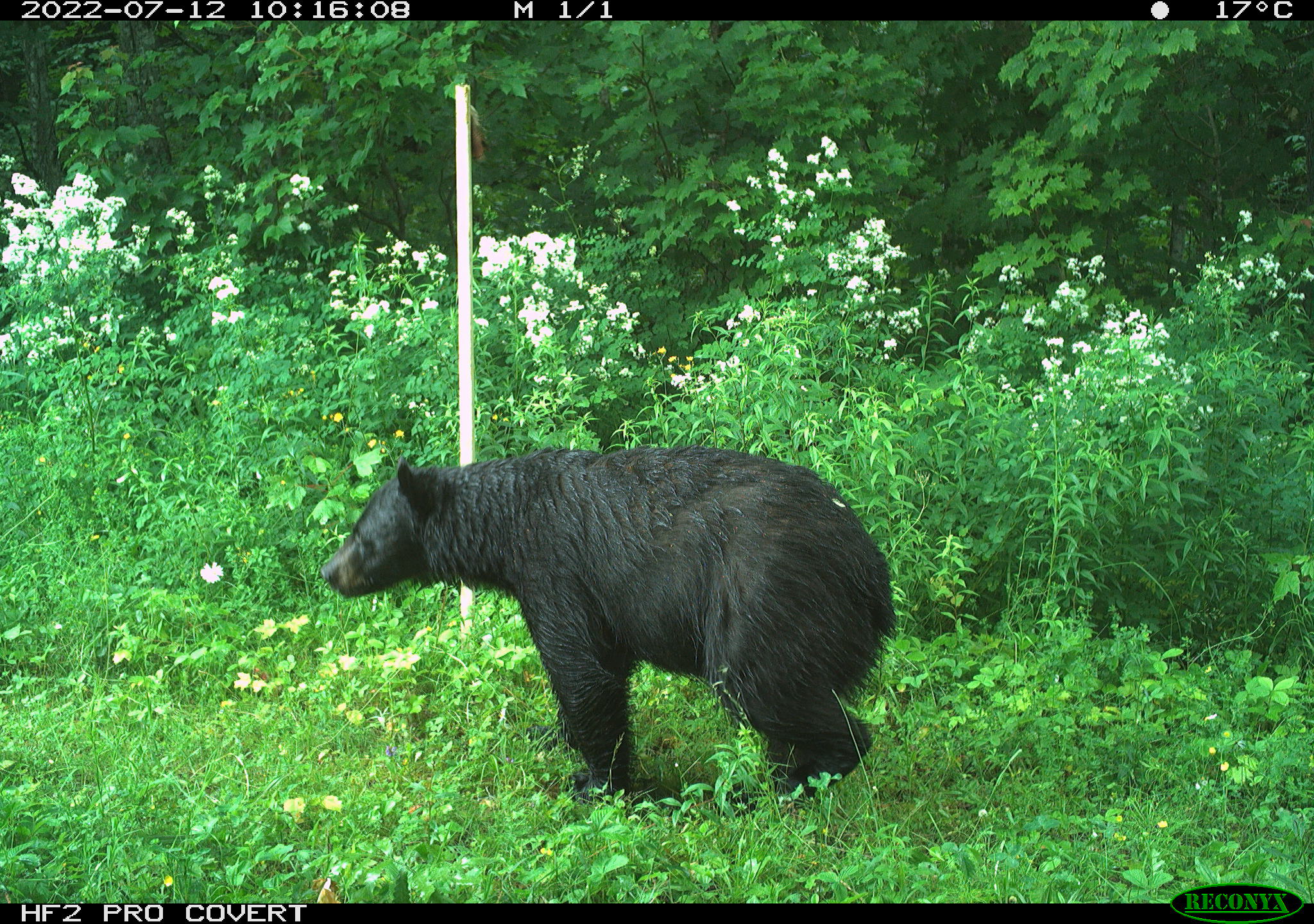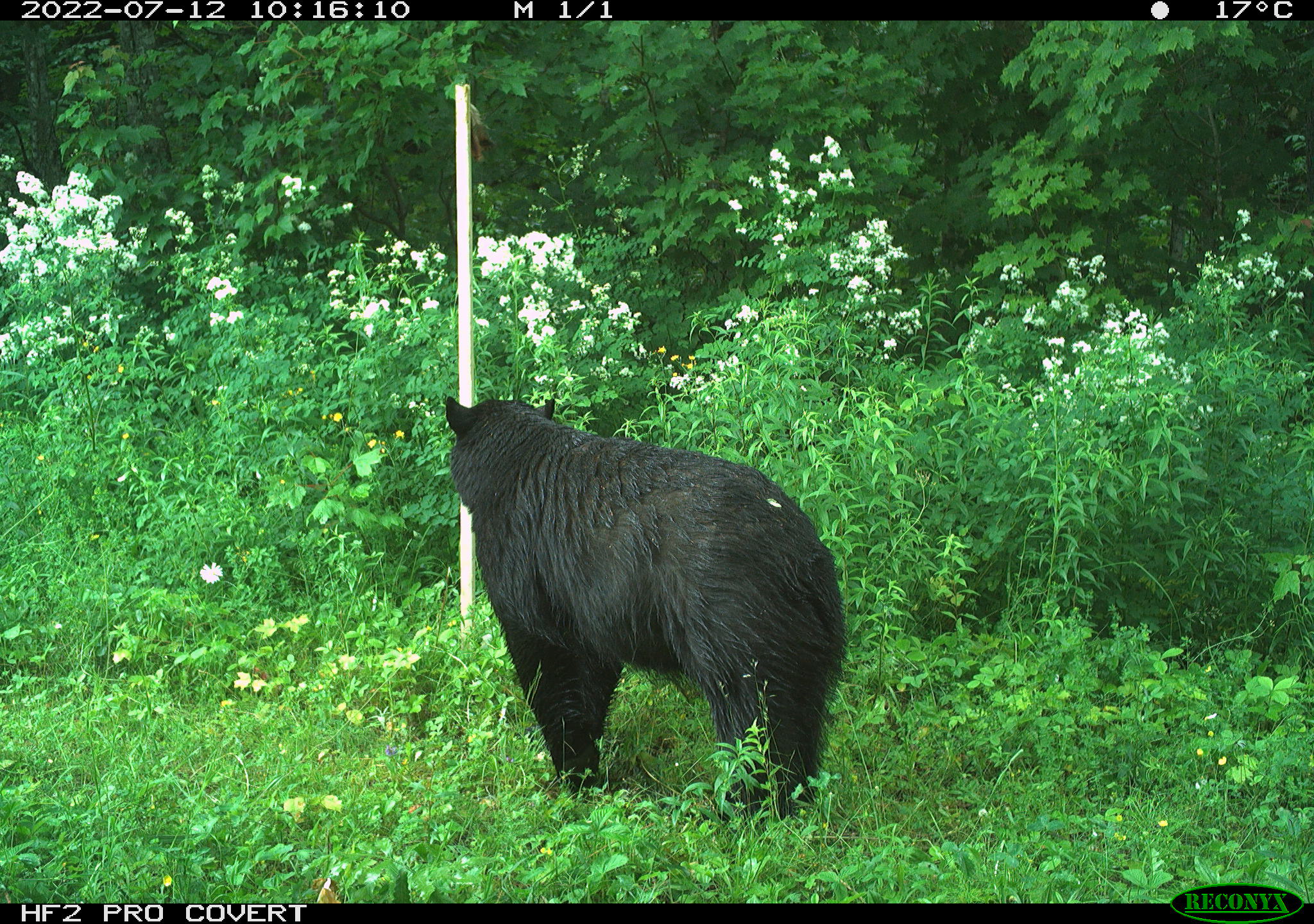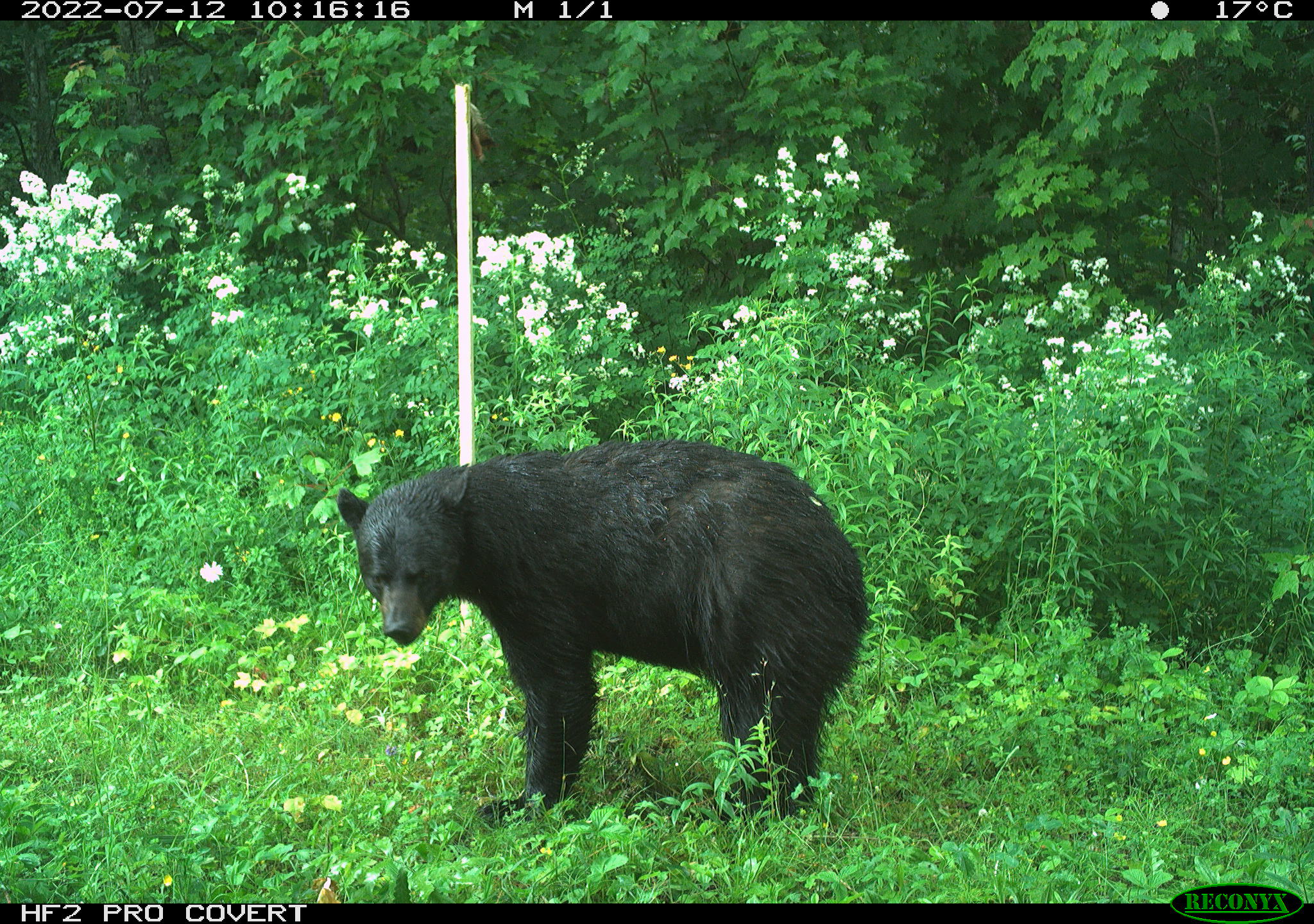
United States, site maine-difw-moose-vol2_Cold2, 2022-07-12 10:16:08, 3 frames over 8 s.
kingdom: Animalia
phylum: Chordata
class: Mammalia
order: Carnivora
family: Ursidae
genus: Ursus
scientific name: Ursus americanus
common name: black bear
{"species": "black bear (Ursus americanus)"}